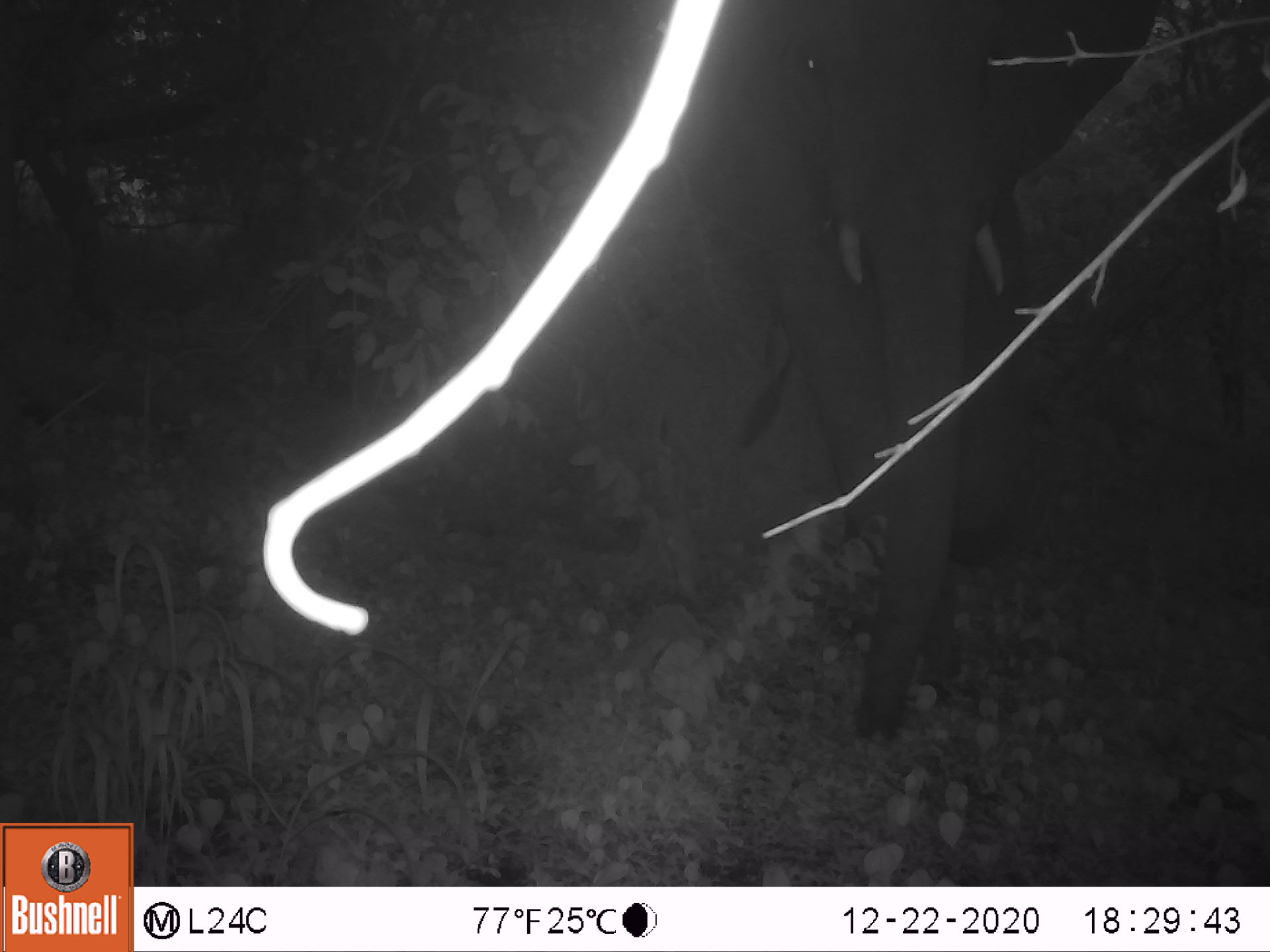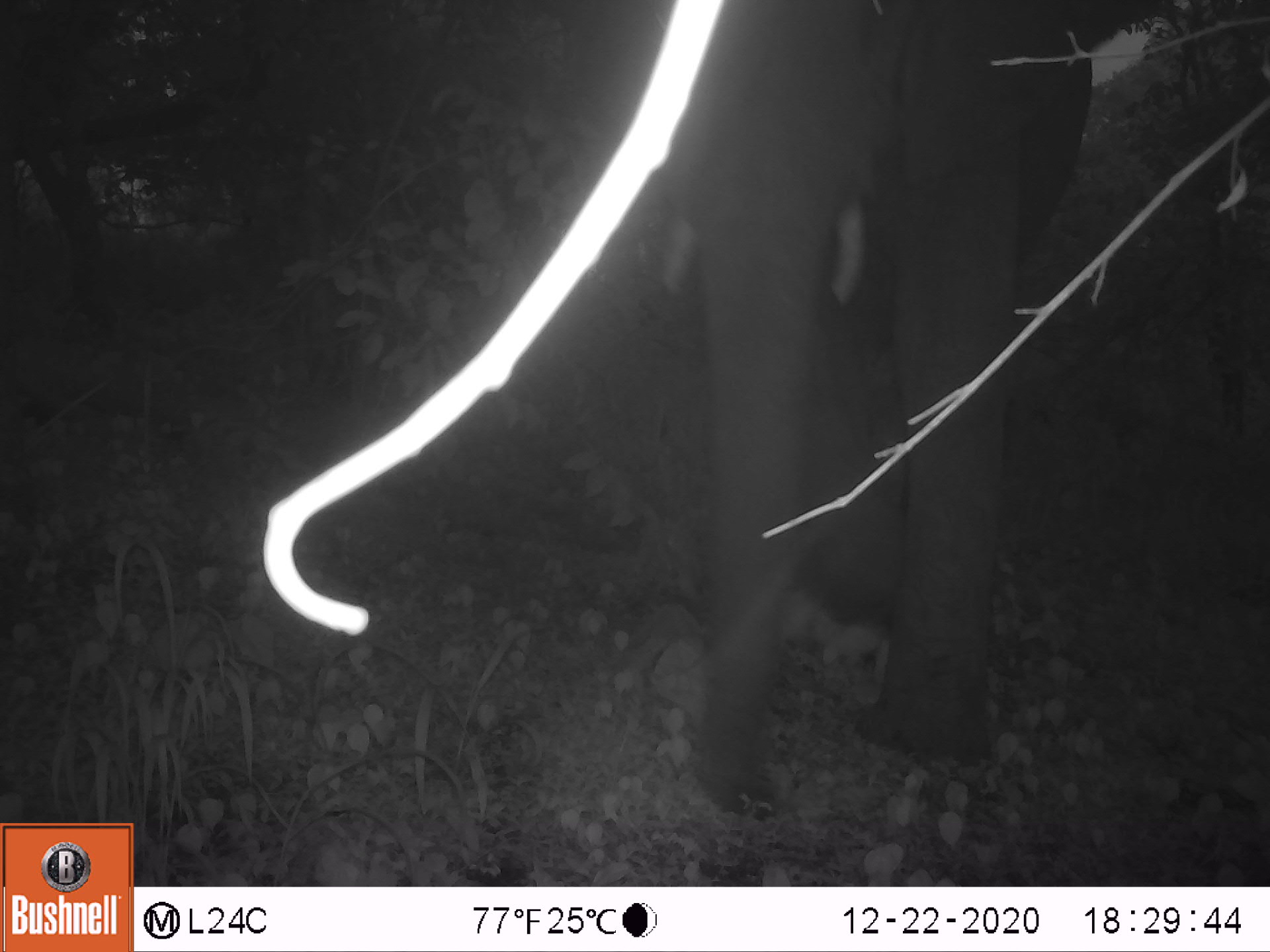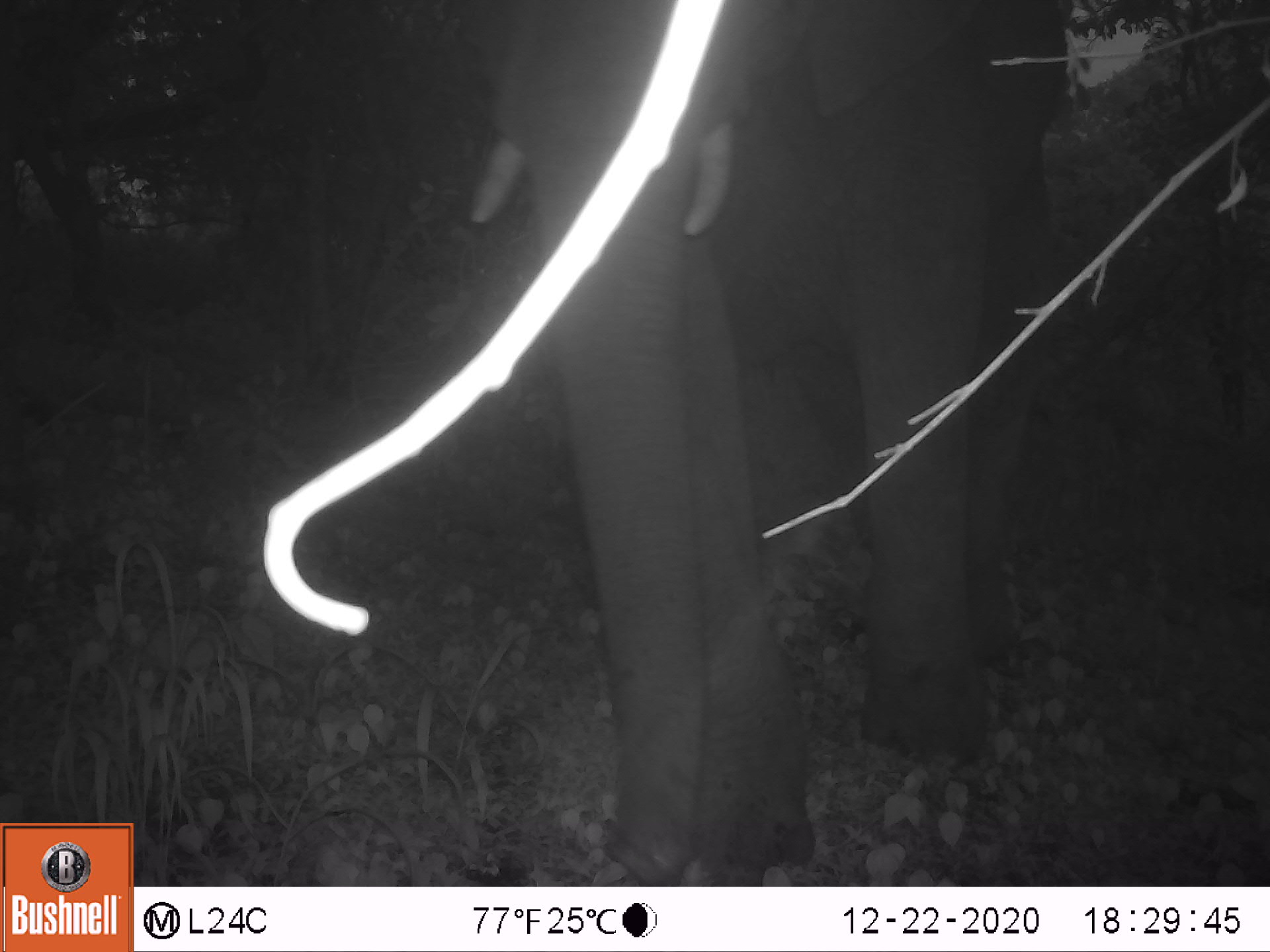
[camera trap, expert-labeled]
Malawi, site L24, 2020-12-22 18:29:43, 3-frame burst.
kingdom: Animalia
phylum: Chordata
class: Mammalia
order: Proboscidea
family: Elephantidae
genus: Loxodonta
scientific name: Loxodonta africana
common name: african savanna elephant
African savanna elephant (Loxodonta africana), count 1.